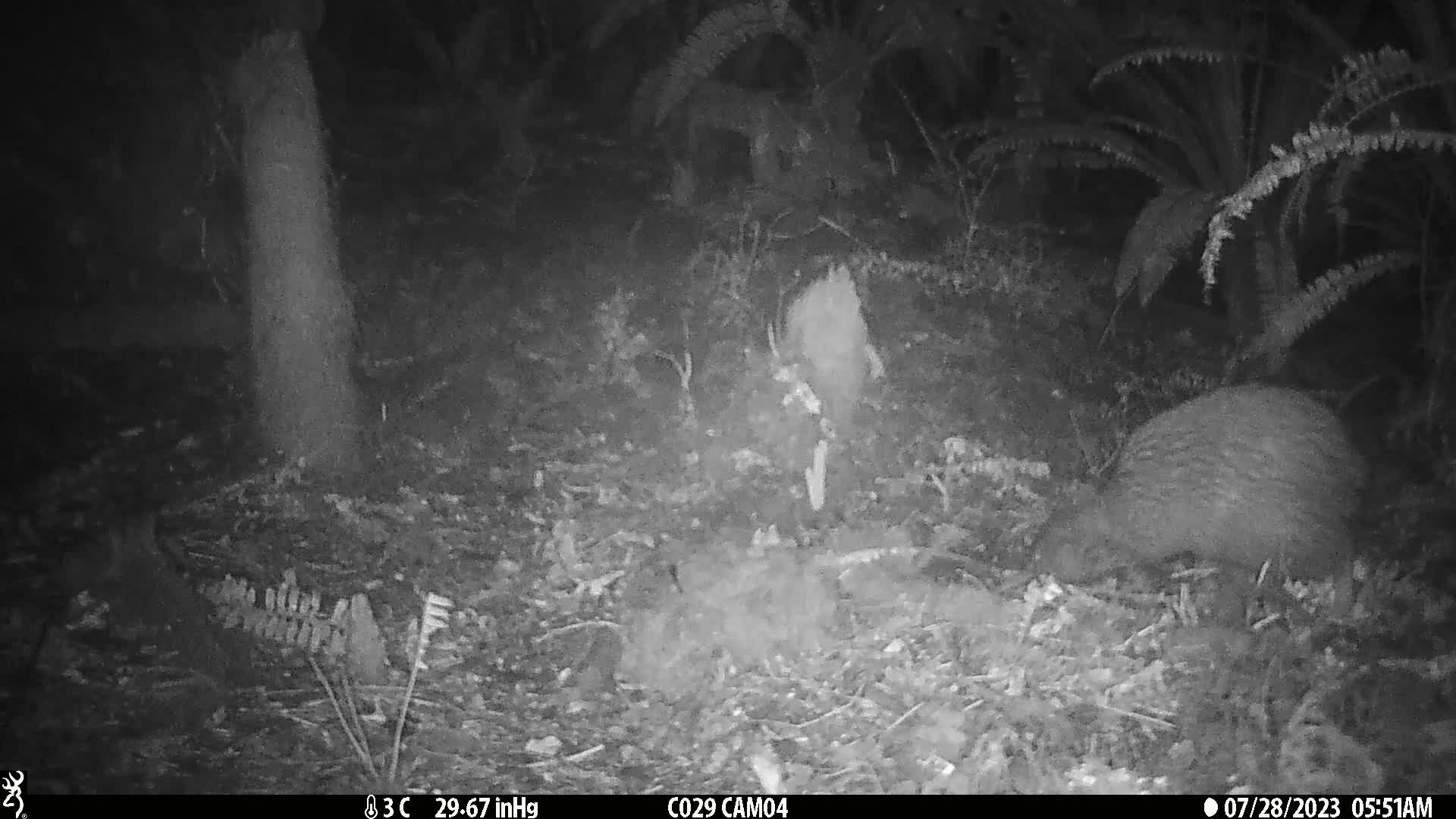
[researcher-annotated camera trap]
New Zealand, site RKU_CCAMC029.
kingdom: Animalia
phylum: Chordata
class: Aves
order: Apterygiformes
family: Apterygidae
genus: Apteryx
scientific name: Apteryx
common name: kiwi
Kiwi (Apteryx).